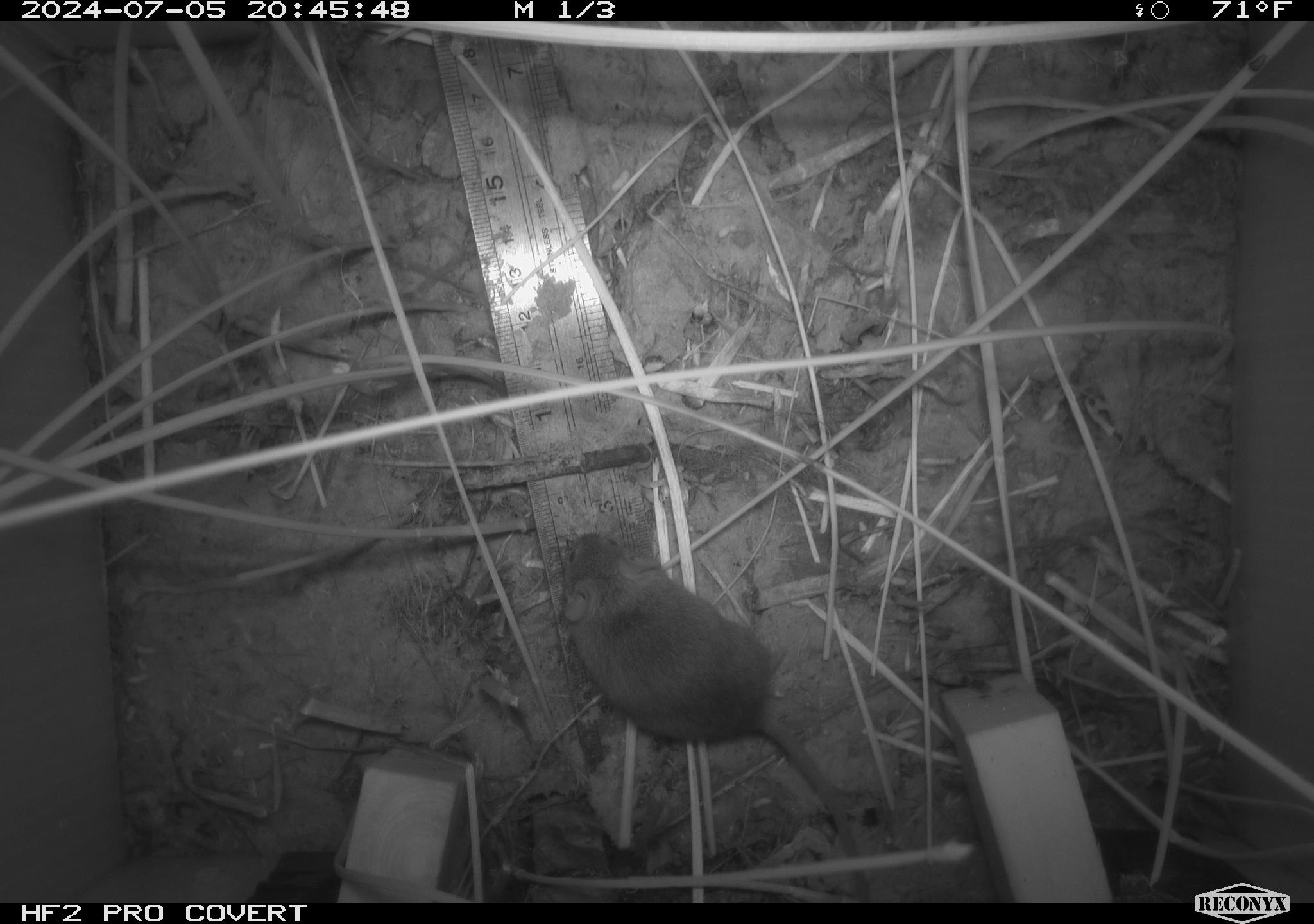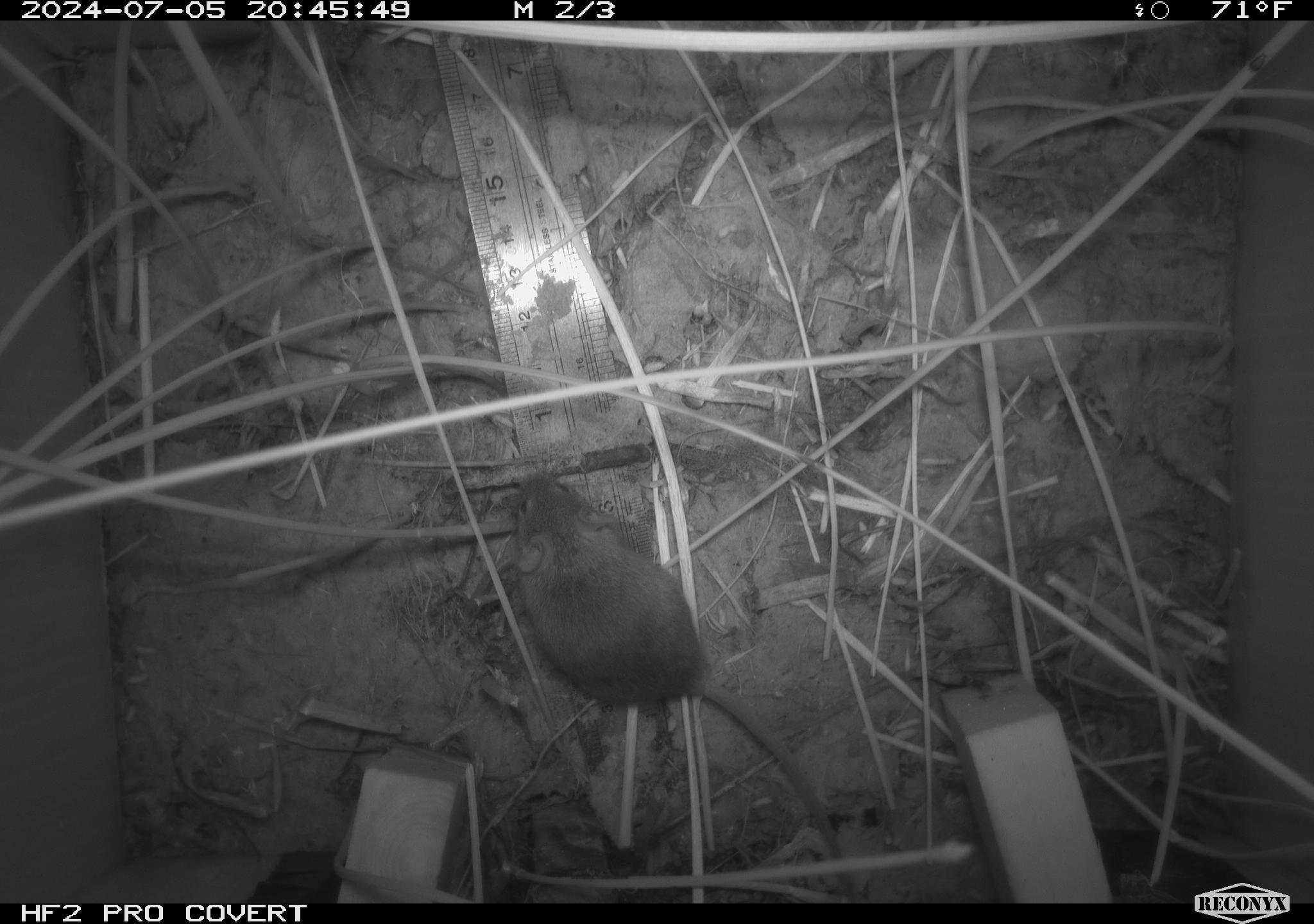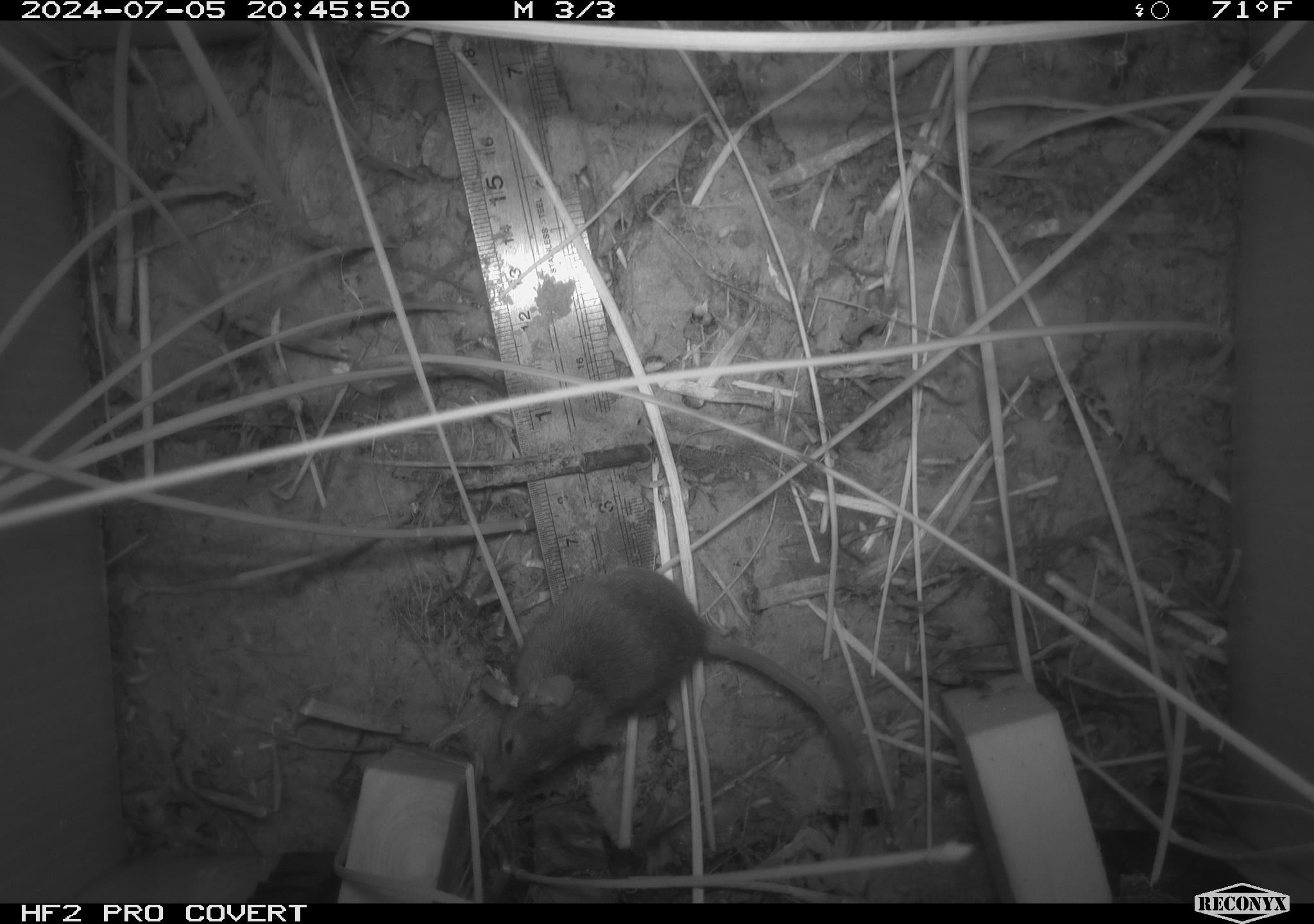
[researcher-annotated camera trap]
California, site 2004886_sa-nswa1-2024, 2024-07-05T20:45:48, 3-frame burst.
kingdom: Animalia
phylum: Chordata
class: Mammalia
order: Rodentia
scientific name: Rodentia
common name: rodent